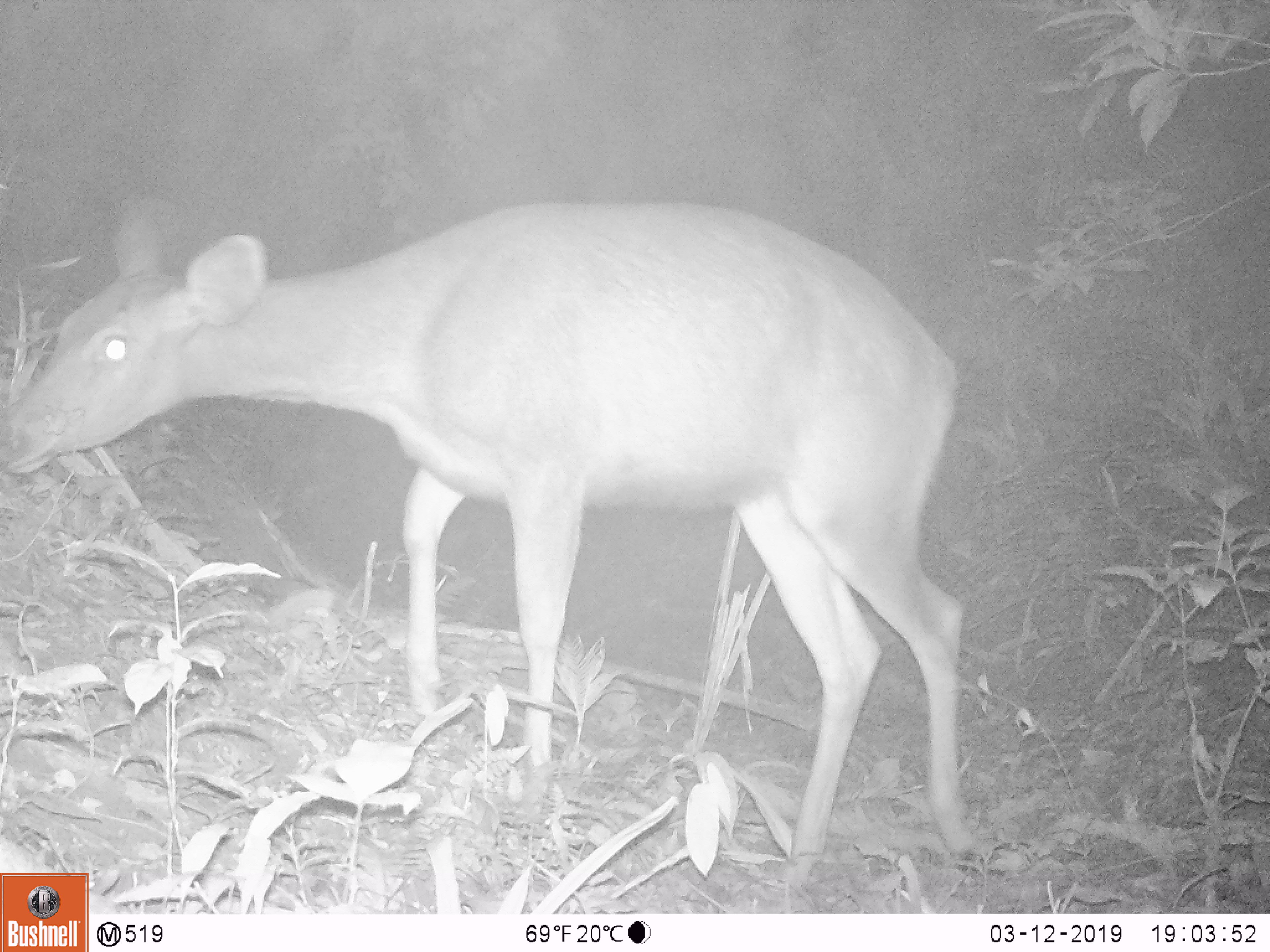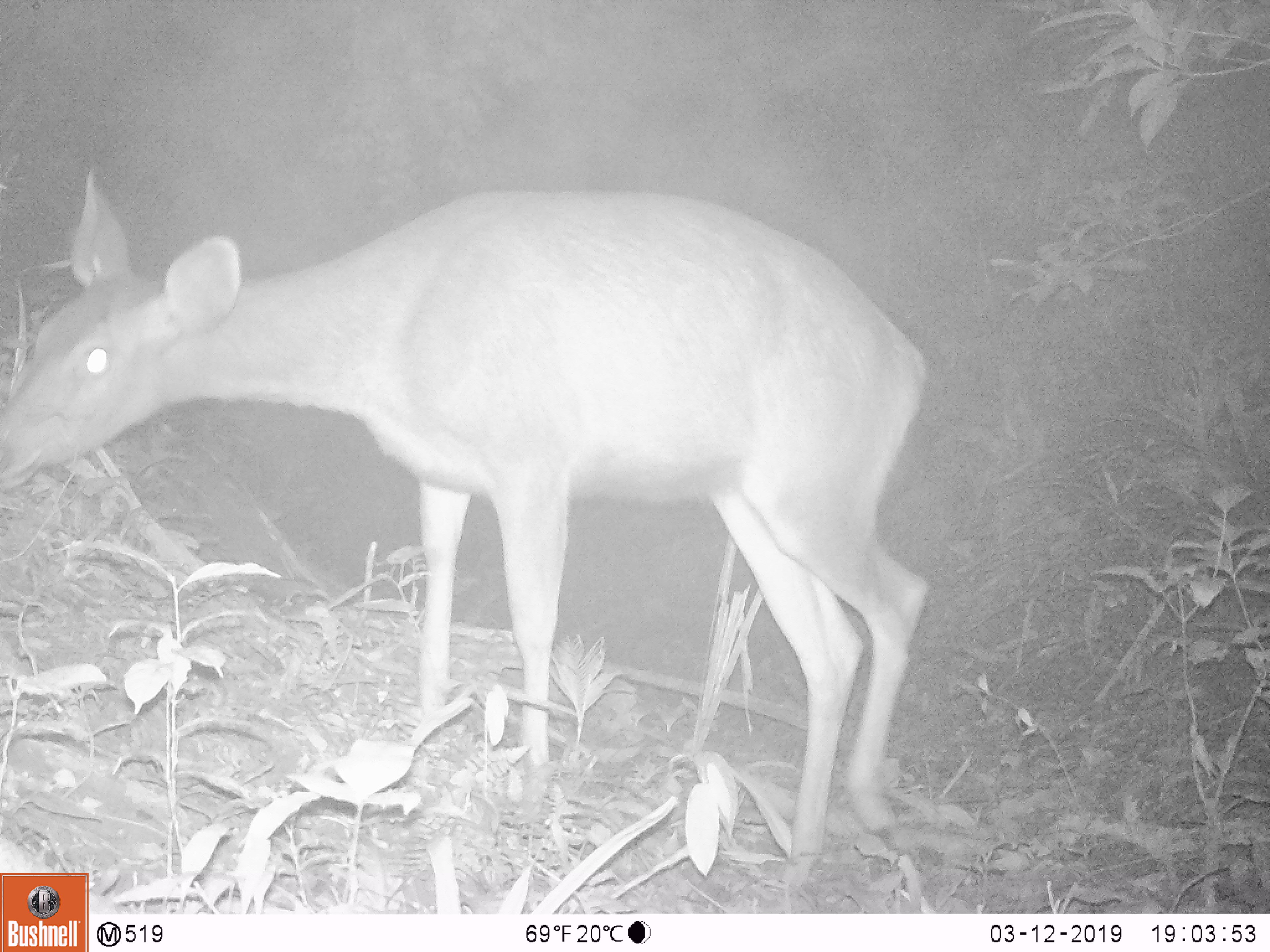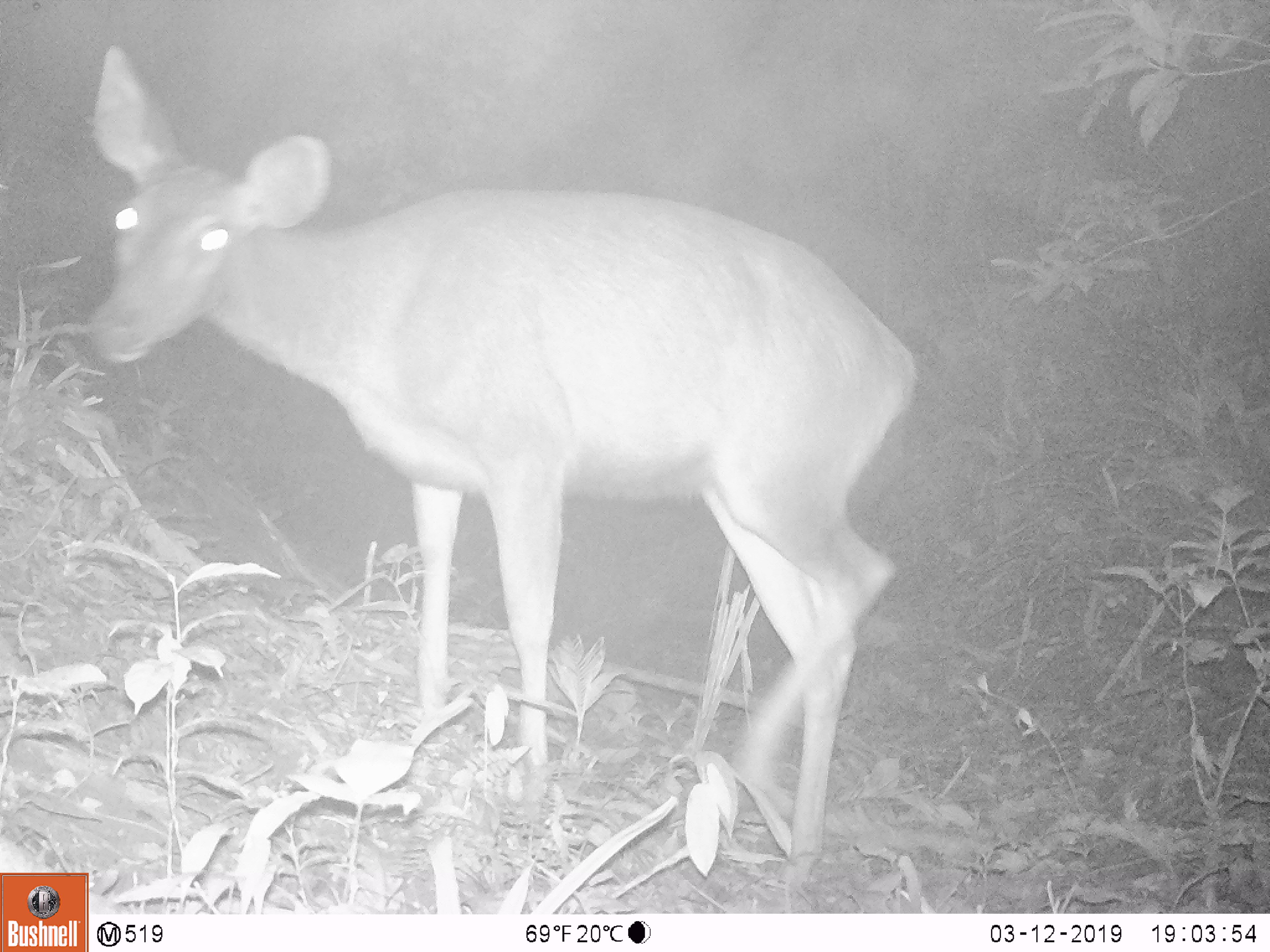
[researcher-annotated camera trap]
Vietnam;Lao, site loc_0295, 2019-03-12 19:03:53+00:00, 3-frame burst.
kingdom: Animalia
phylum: Chordata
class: Mammalia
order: Artiodactyla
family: Cervidae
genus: Rusa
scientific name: Rusa unicolor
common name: sambar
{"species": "sambar (Rusa unicolor)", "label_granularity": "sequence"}